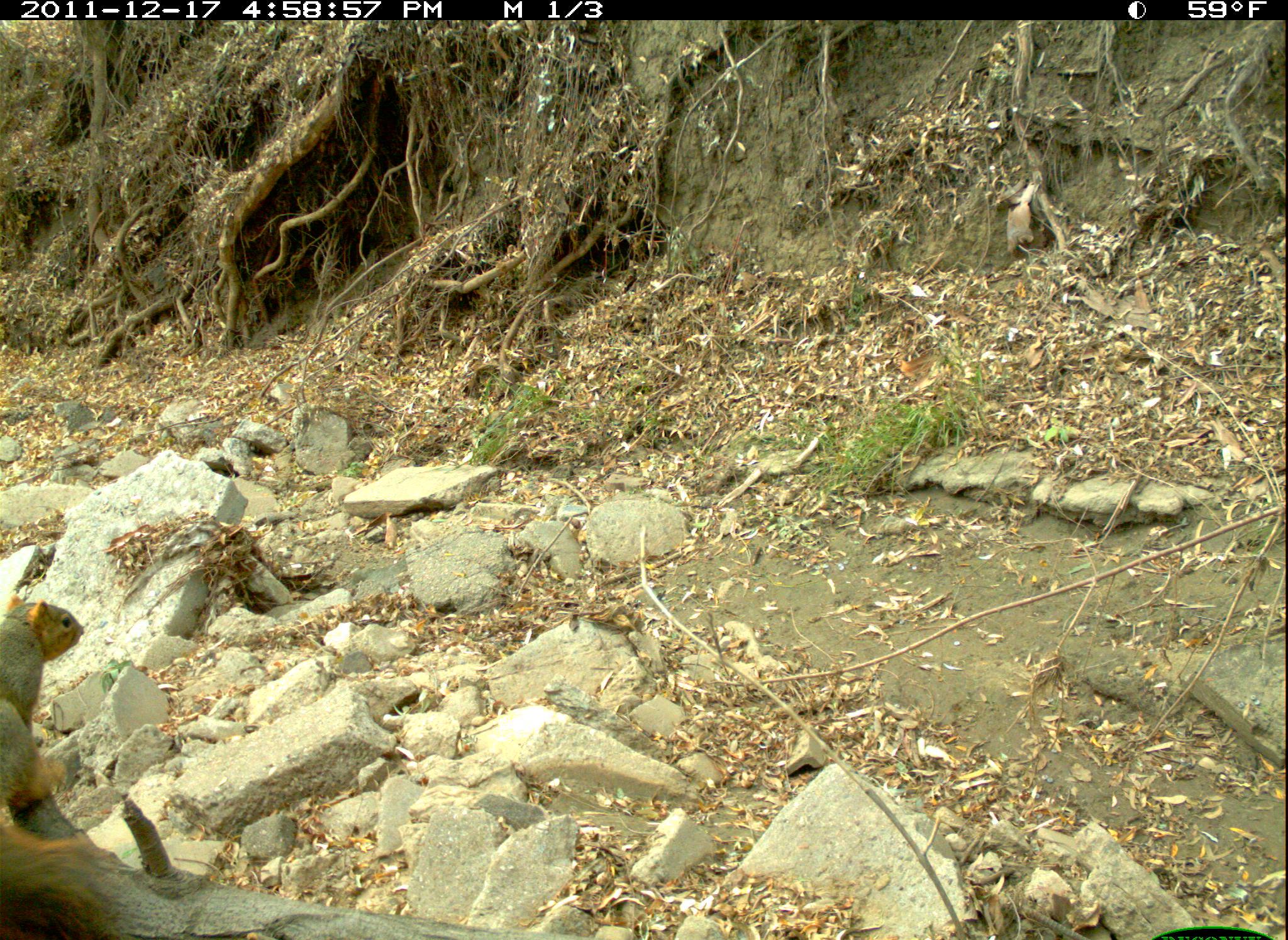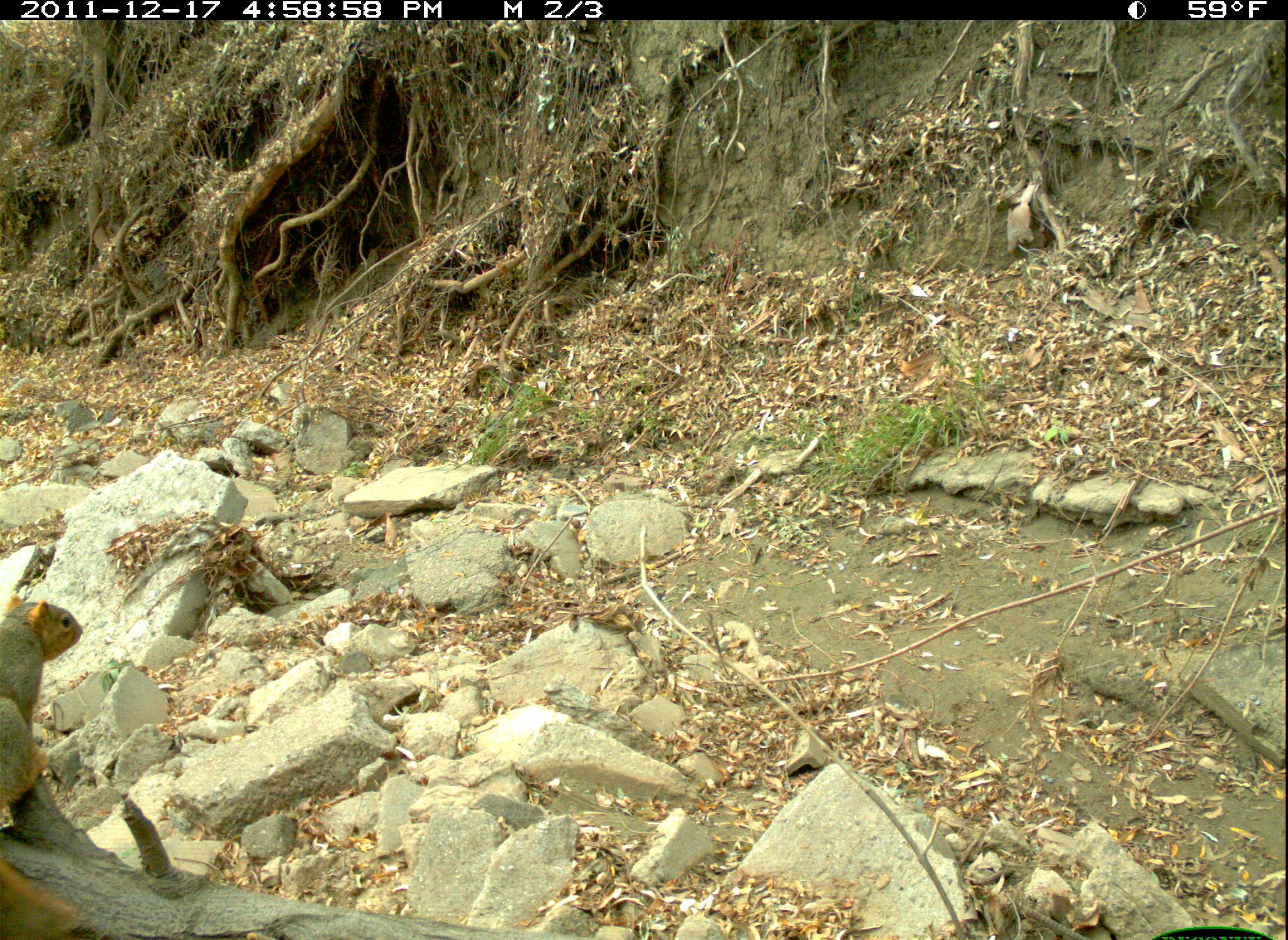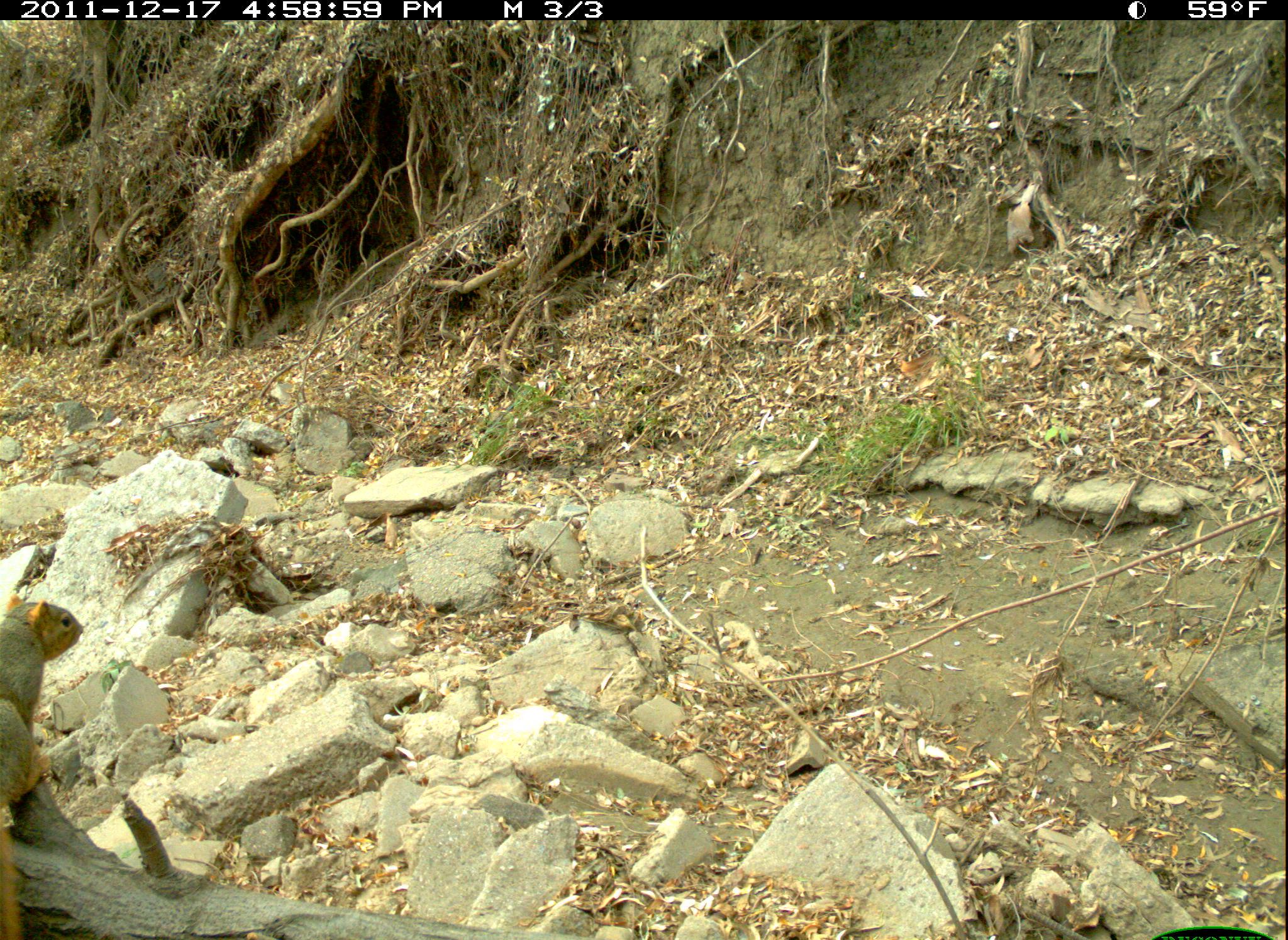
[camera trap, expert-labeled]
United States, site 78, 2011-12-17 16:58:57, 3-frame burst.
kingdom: Animalia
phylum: Chordata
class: Mammalia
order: Rodentia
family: Sciuridae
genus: Sciurus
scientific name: Sciurus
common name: squirrel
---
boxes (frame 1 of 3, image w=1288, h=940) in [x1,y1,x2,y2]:
squirrel: [5,561,163,934]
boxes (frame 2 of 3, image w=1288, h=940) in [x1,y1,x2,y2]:
squirrel: [3,569,90,860]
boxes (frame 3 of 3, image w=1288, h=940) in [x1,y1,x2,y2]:
squirrel: [3,565,98,863]